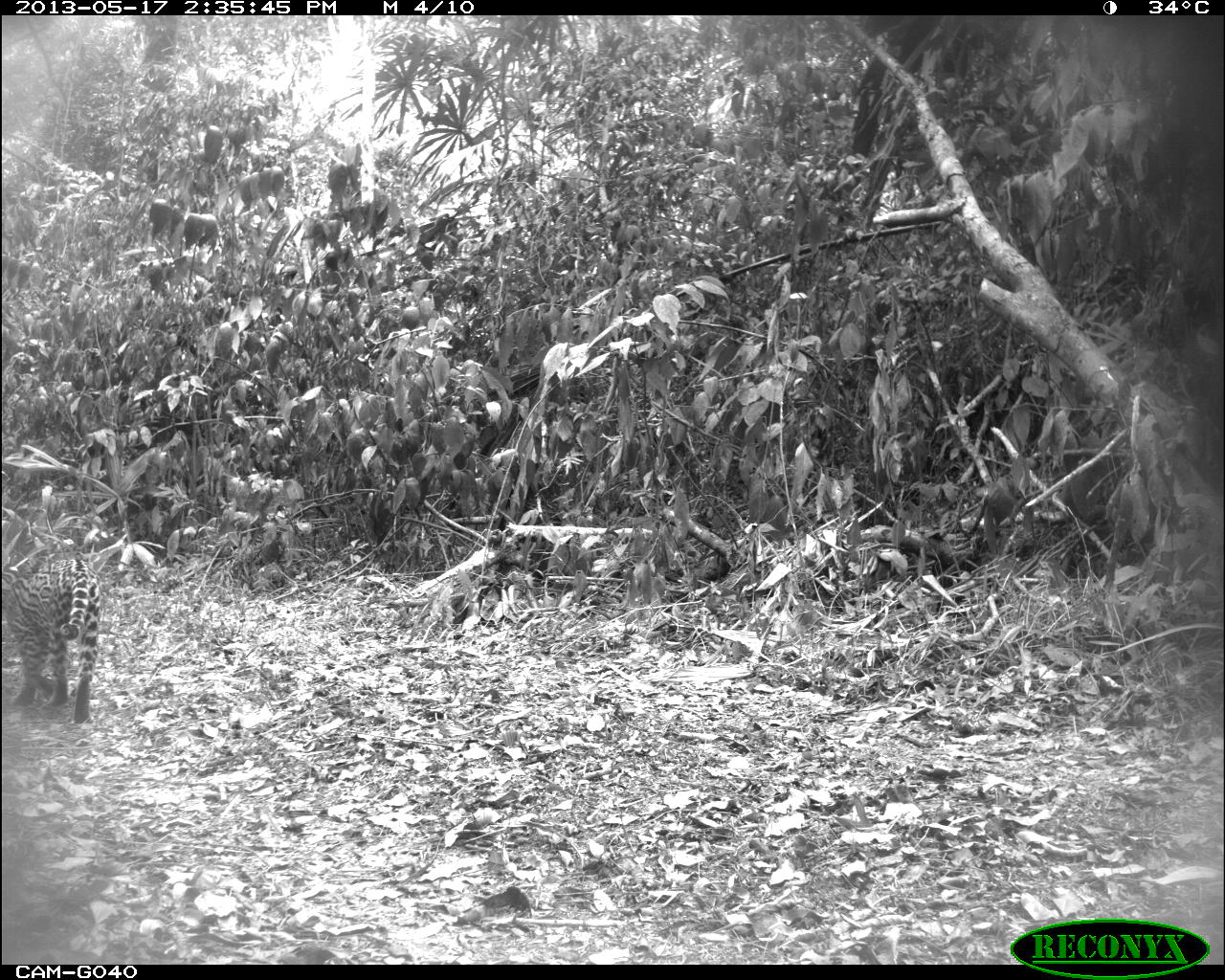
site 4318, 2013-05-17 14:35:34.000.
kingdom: Animalia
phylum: Chordata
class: Mammalia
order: Carnivora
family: Felidae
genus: Leopardus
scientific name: Leopardus pardalis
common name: ocelot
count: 1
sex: female